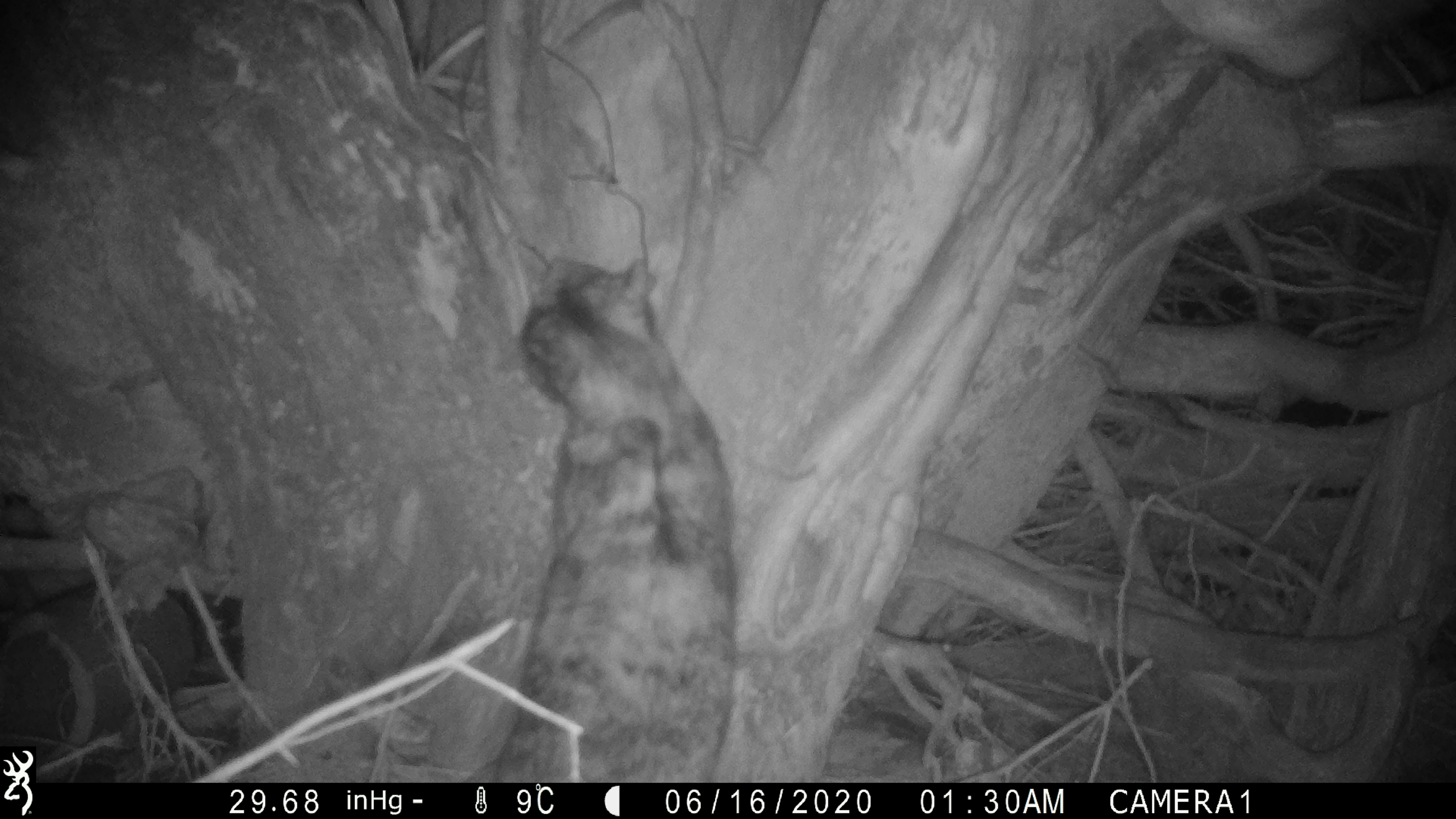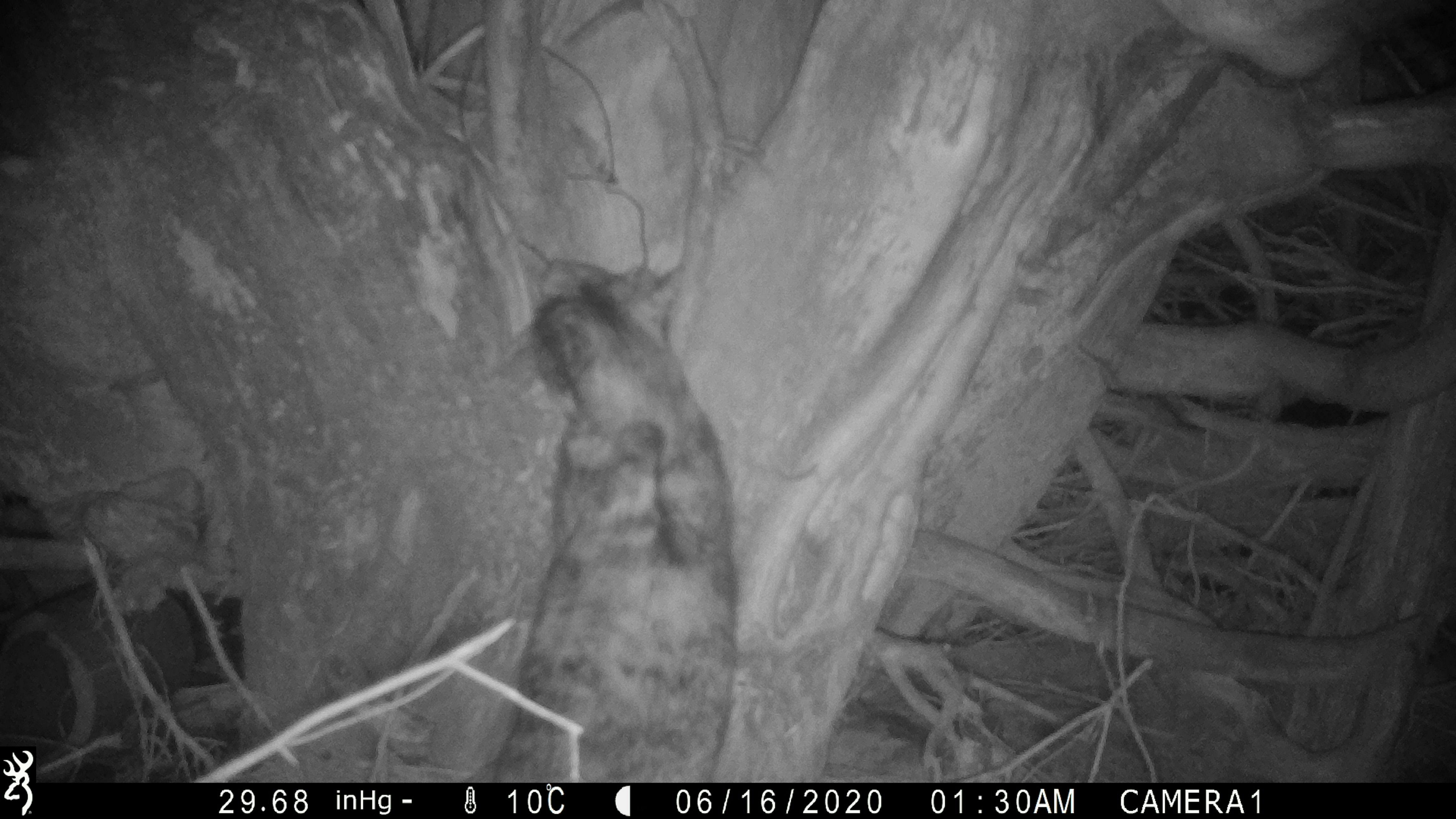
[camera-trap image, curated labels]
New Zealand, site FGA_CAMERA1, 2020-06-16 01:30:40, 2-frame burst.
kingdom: Animalia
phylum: Chordata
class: Mammalia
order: Carnivora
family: Felidae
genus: Felis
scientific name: Felis catus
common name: domestic cat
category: cat